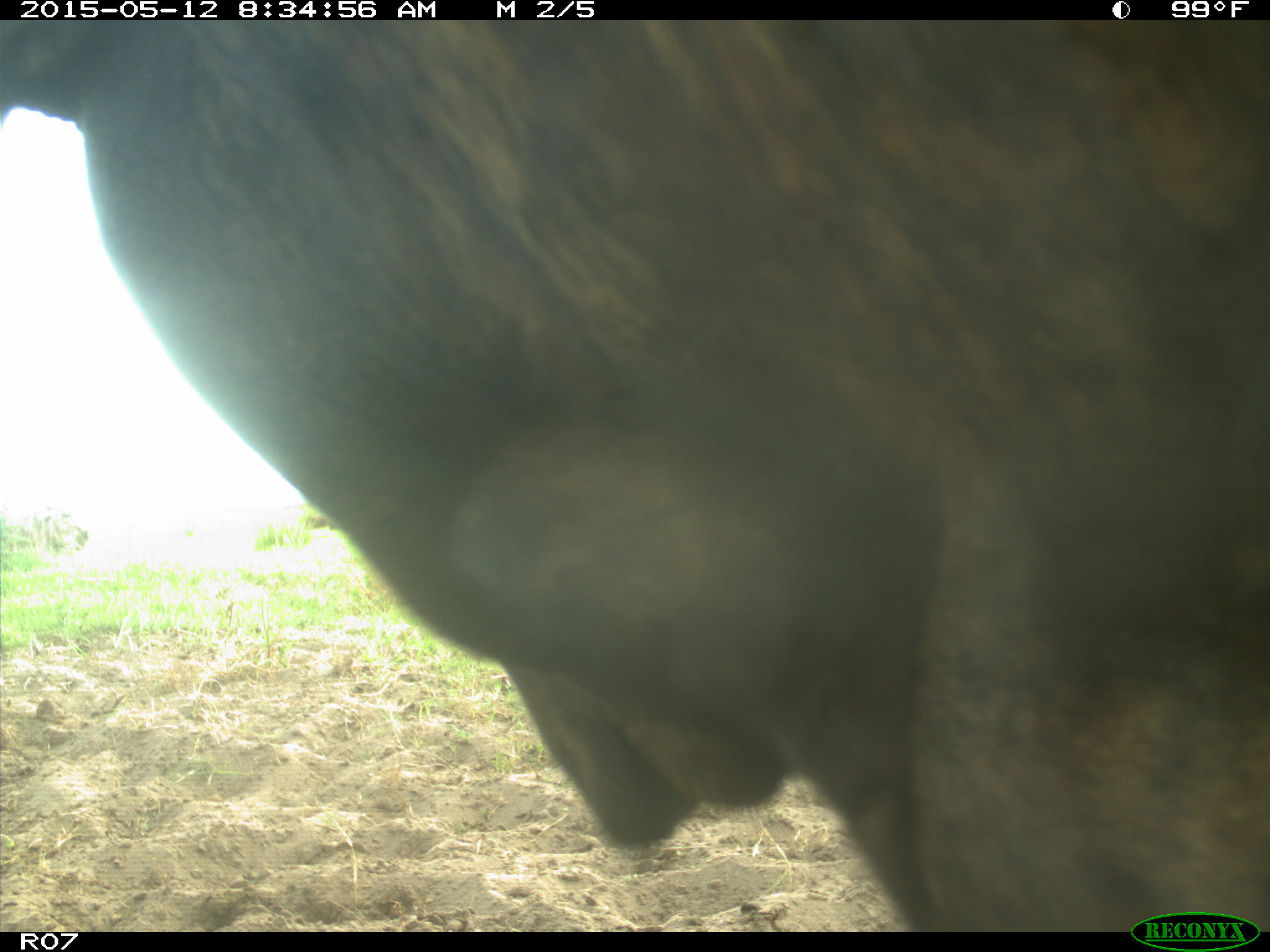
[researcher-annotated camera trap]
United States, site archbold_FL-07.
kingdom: Animalia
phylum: Chordata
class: Mammalia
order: Artiodactyla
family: Bovidae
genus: Bos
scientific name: Bos taurus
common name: domestic cow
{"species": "Bos taurus (domestic cow)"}